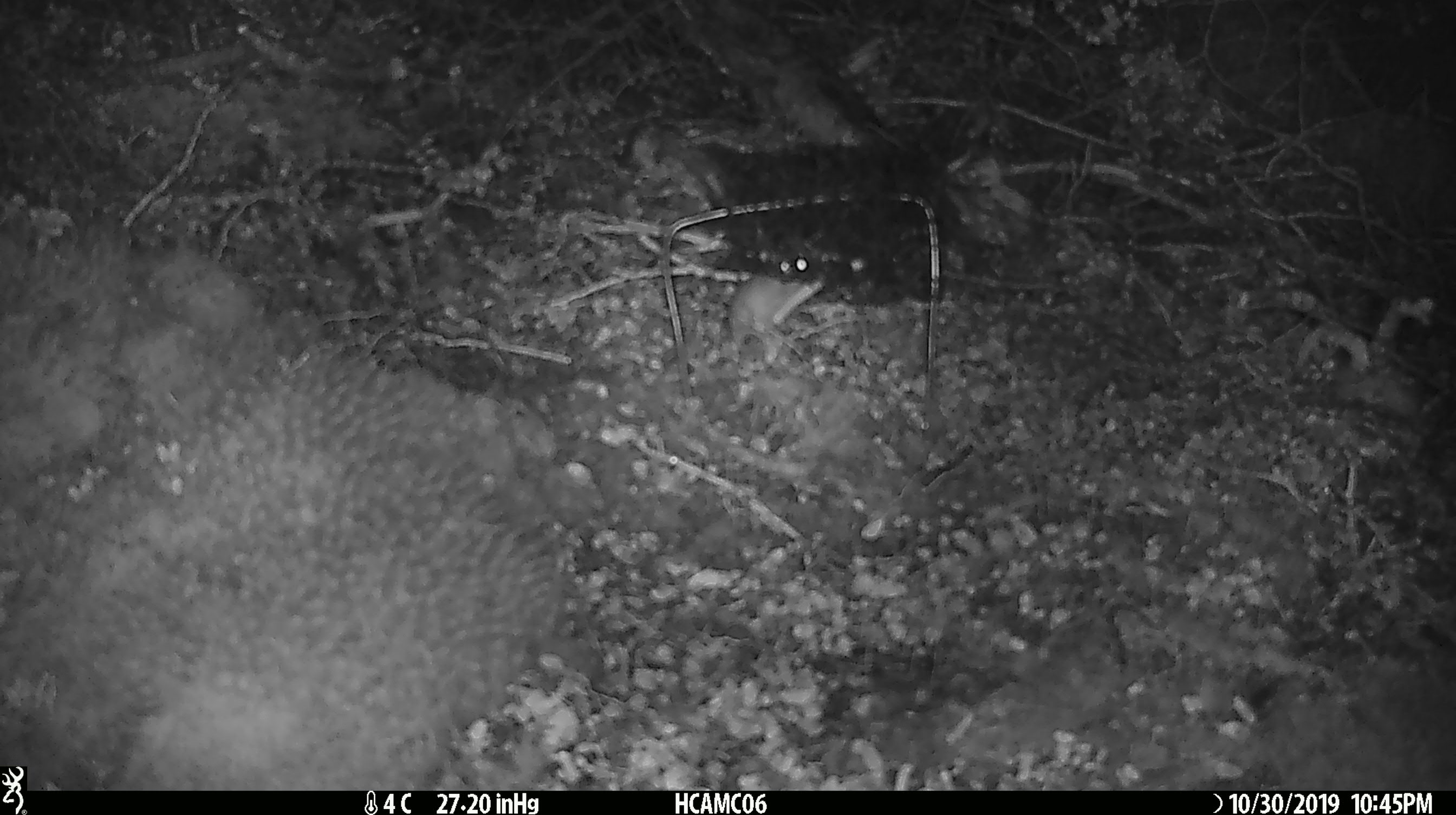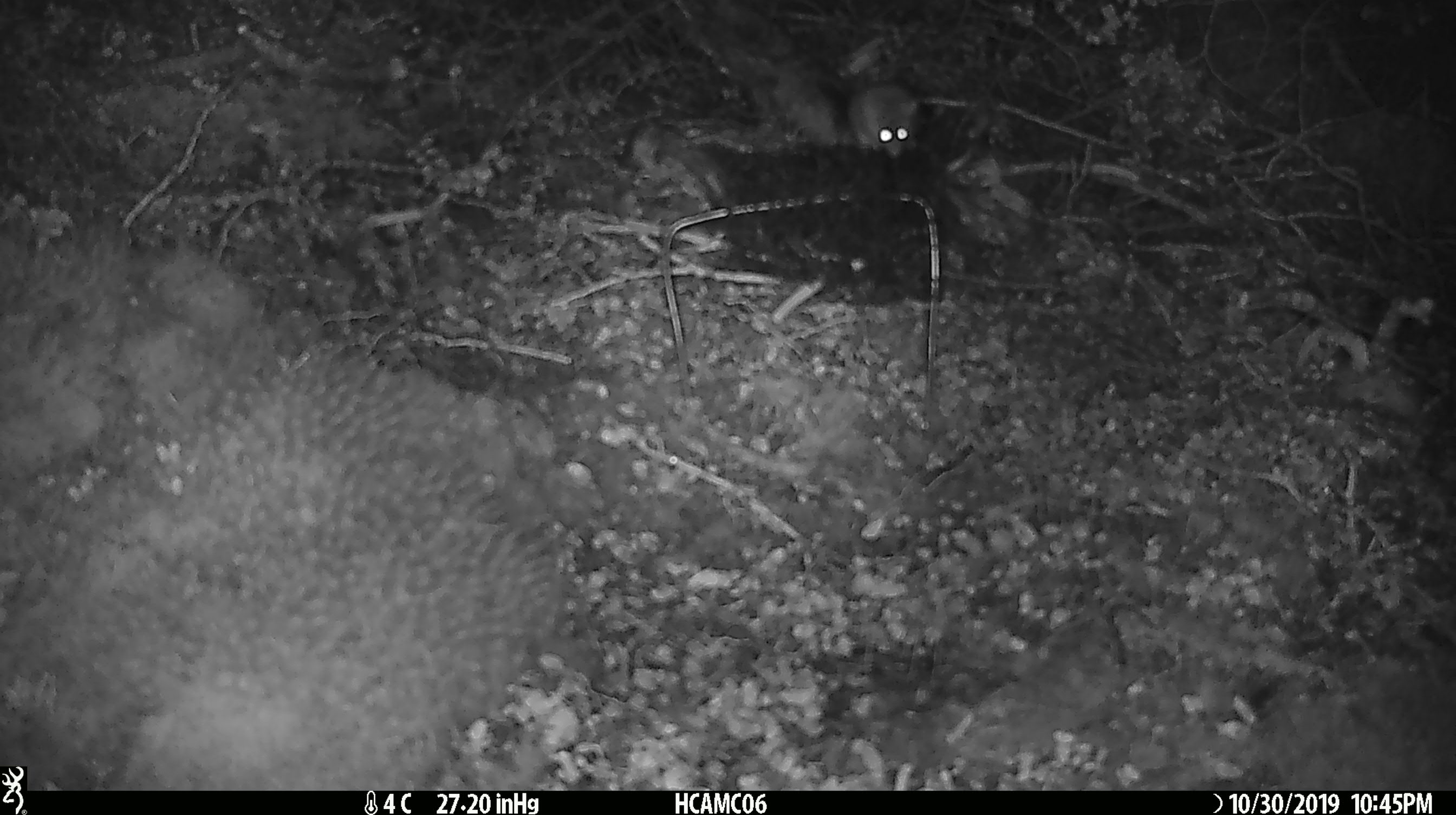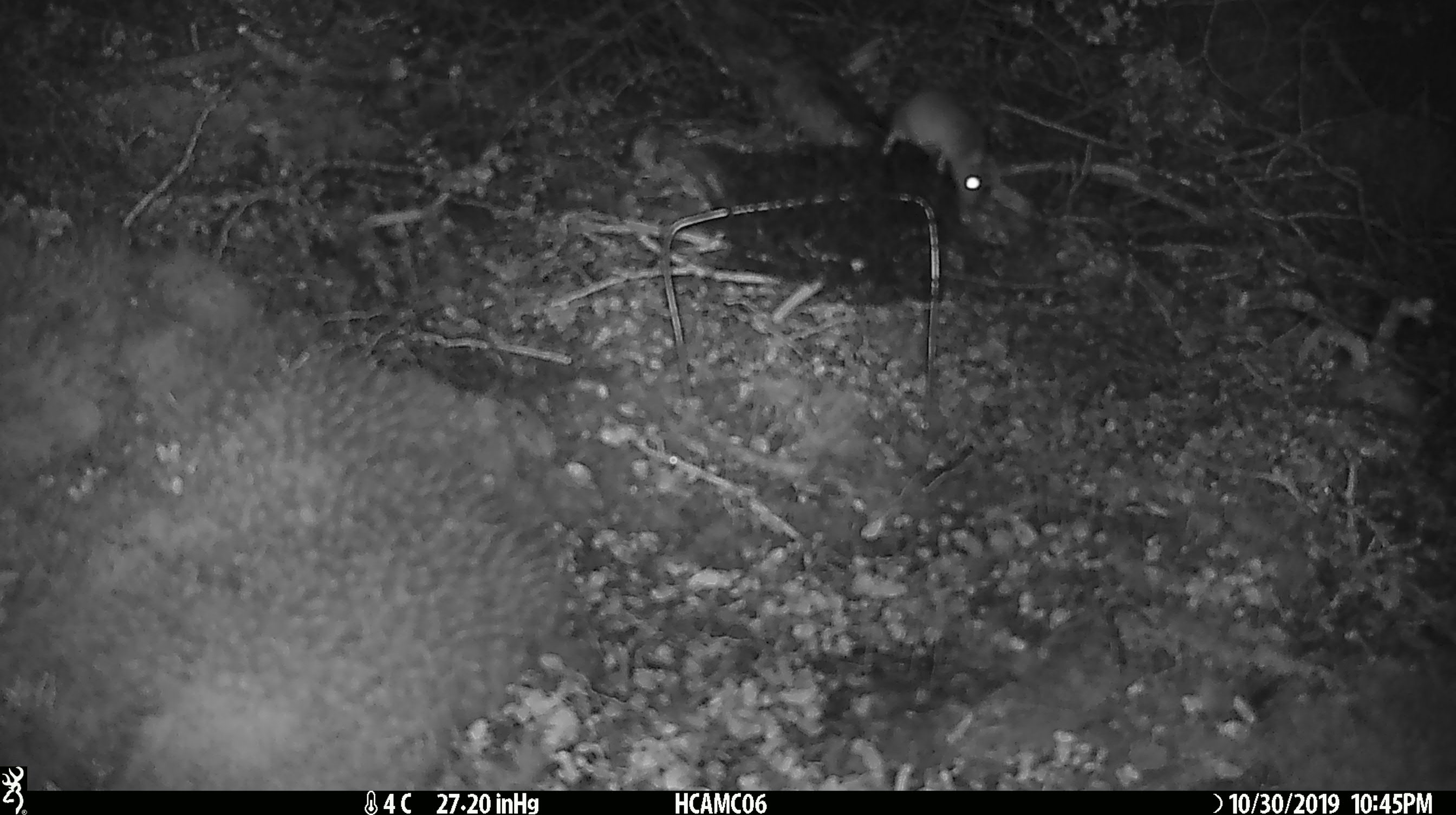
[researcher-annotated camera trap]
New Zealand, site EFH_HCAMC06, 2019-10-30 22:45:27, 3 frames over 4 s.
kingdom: Animalia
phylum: Chordata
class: Mammalia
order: Rodentia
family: Muridae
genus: Mus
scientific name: Mus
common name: mouse